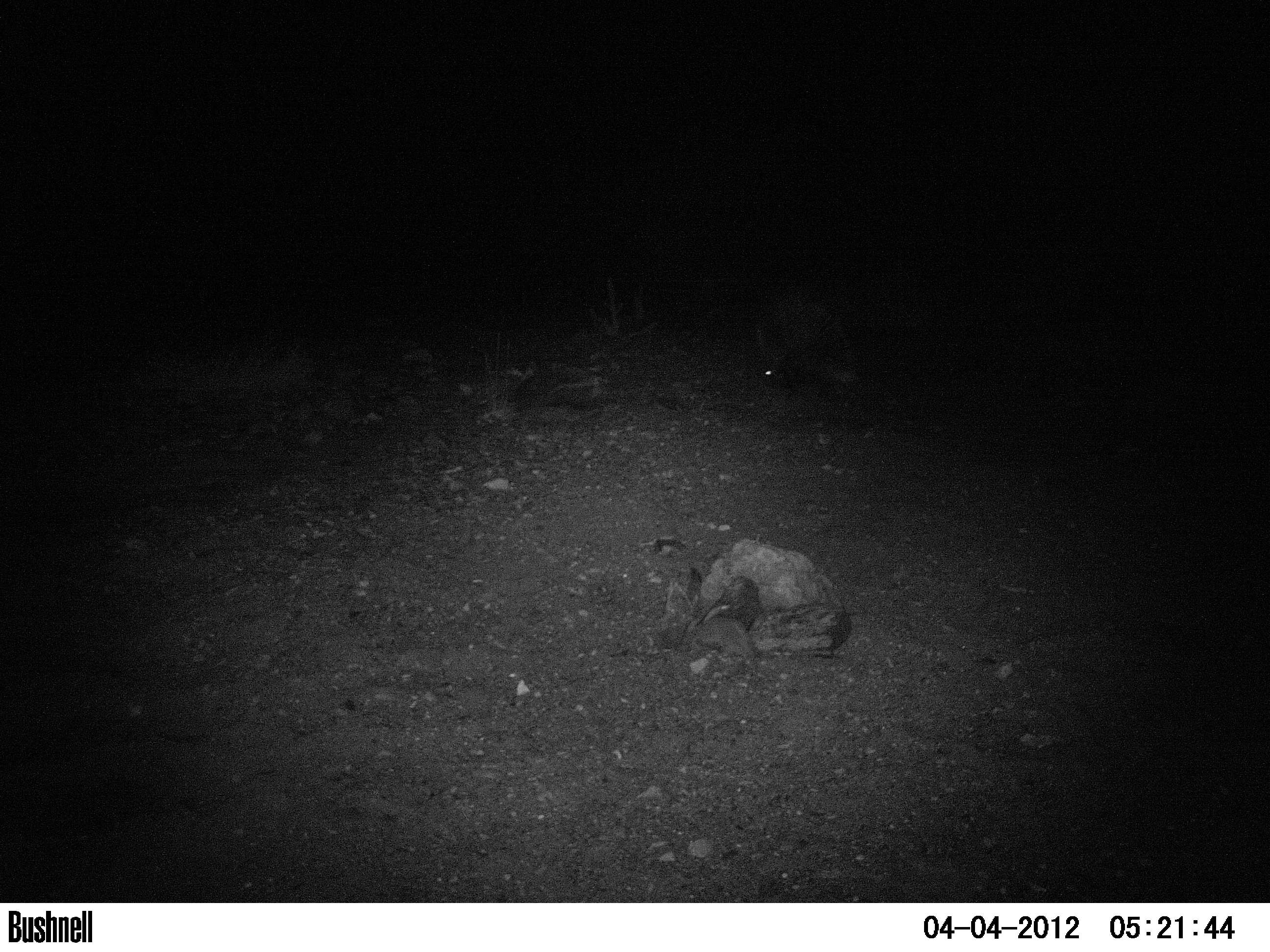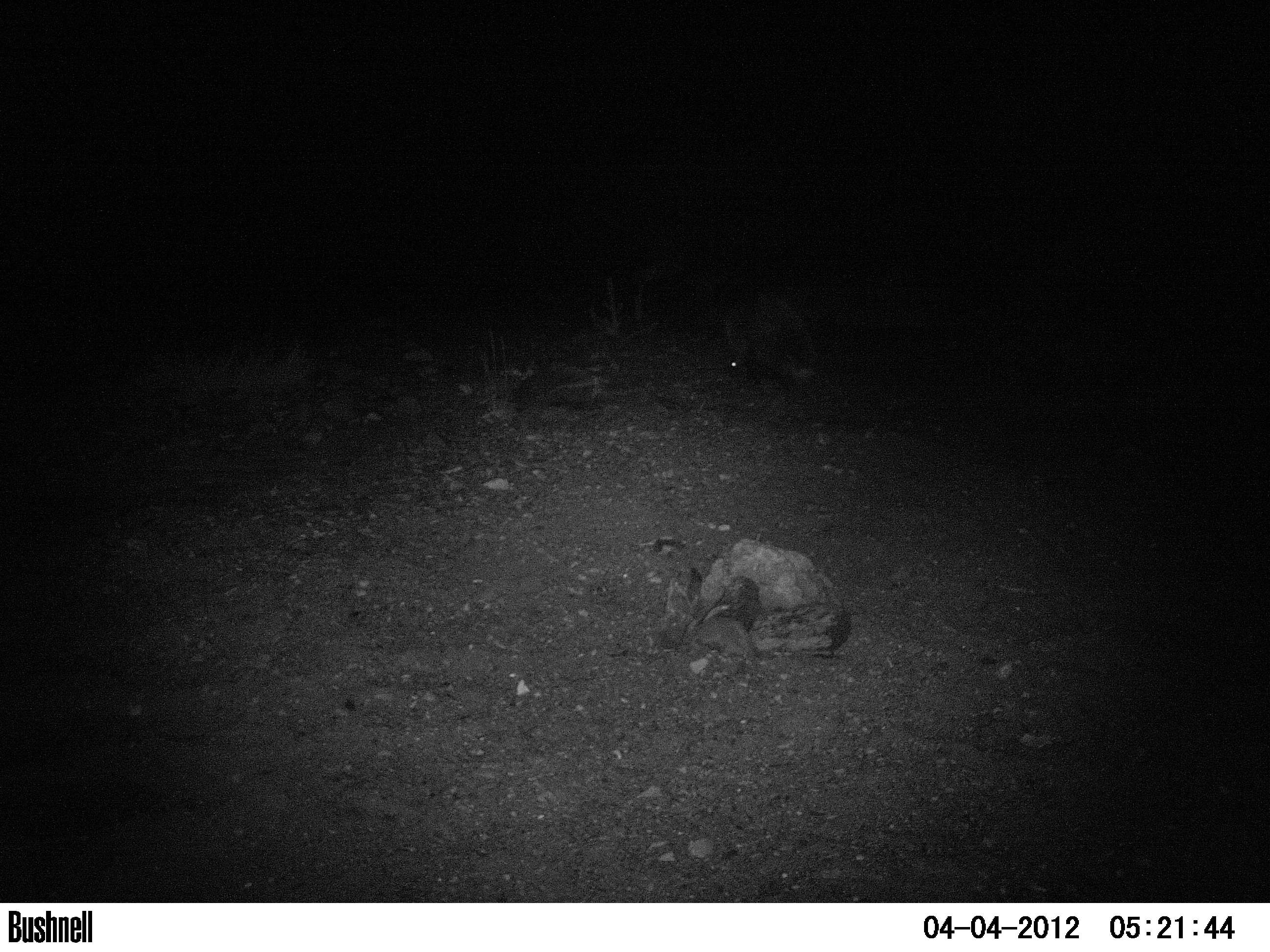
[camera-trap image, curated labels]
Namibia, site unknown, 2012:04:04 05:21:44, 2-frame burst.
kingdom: Animalia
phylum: Chordata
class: Mammalia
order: Rodentia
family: Hystricidae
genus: Hystrix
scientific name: Hystrix africaeaustralis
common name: cape porcupine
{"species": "Hystrix africaeaustralis (cape porcupine)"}